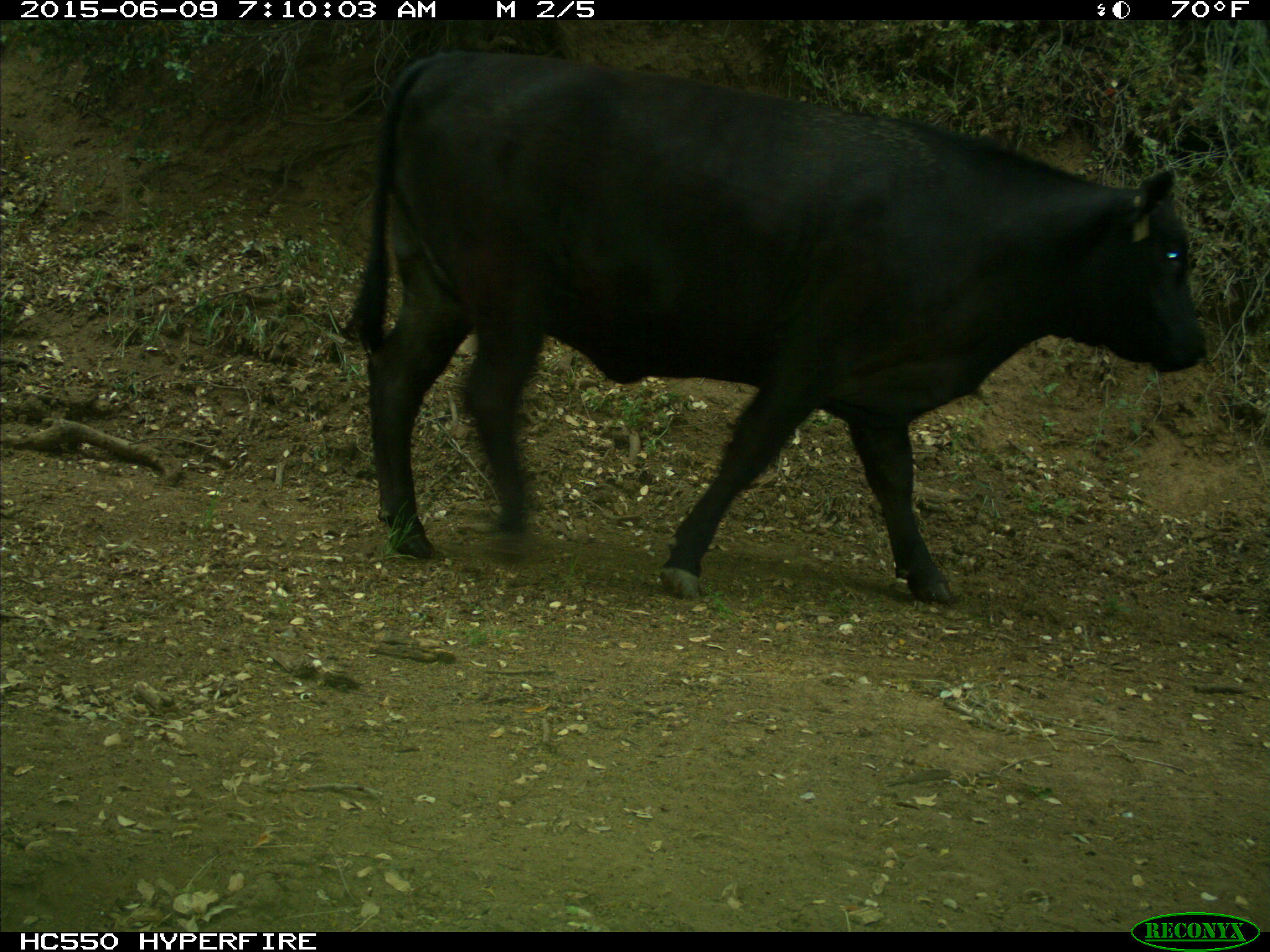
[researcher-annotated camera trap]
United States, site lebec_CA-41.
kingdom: Animalia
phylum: Chordata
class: Mammalia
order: Artiodactyla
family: Bovidae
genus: Bos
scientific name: Bos taurus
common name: domestic cow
Bos taurus (domestic cow).